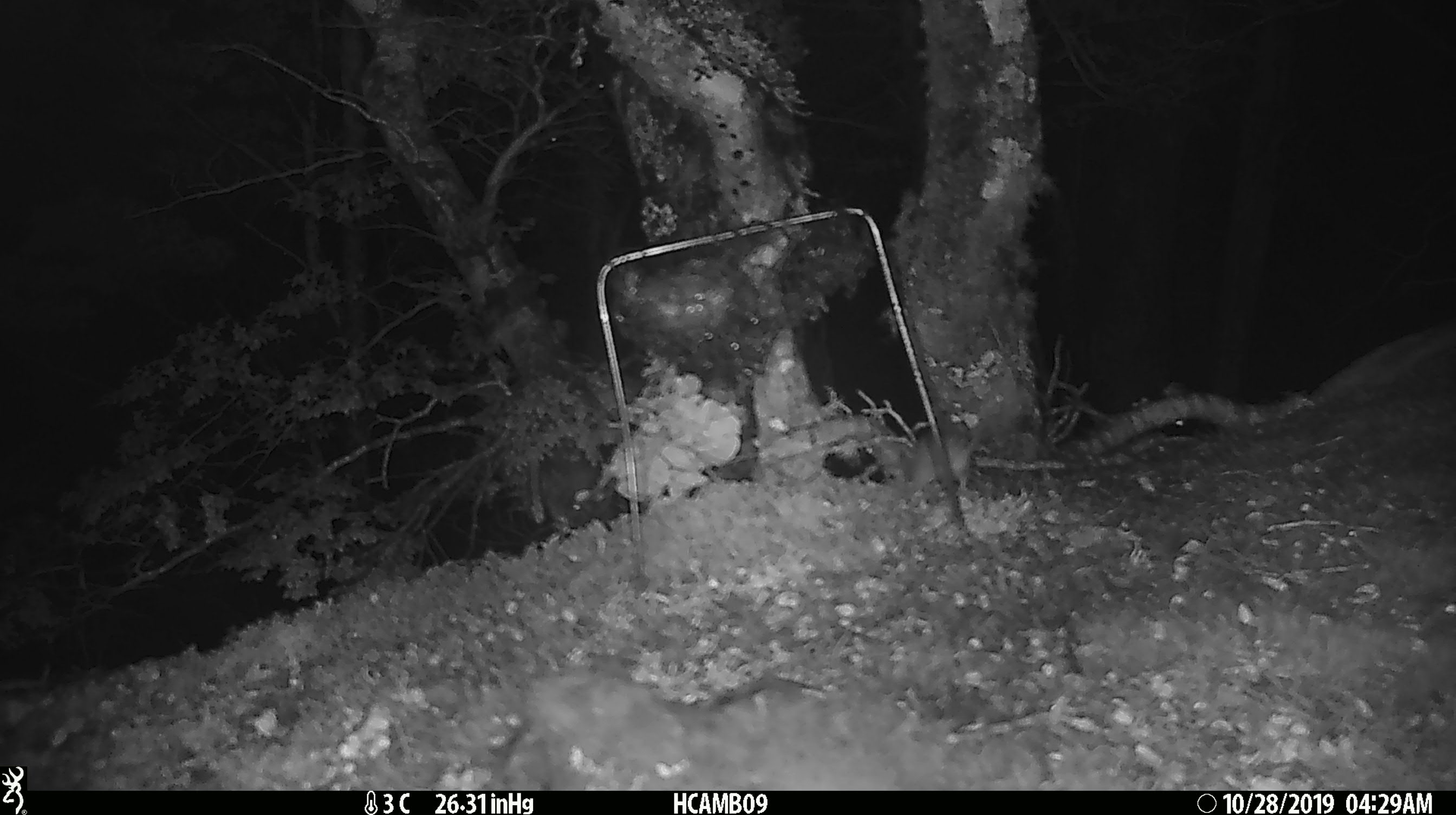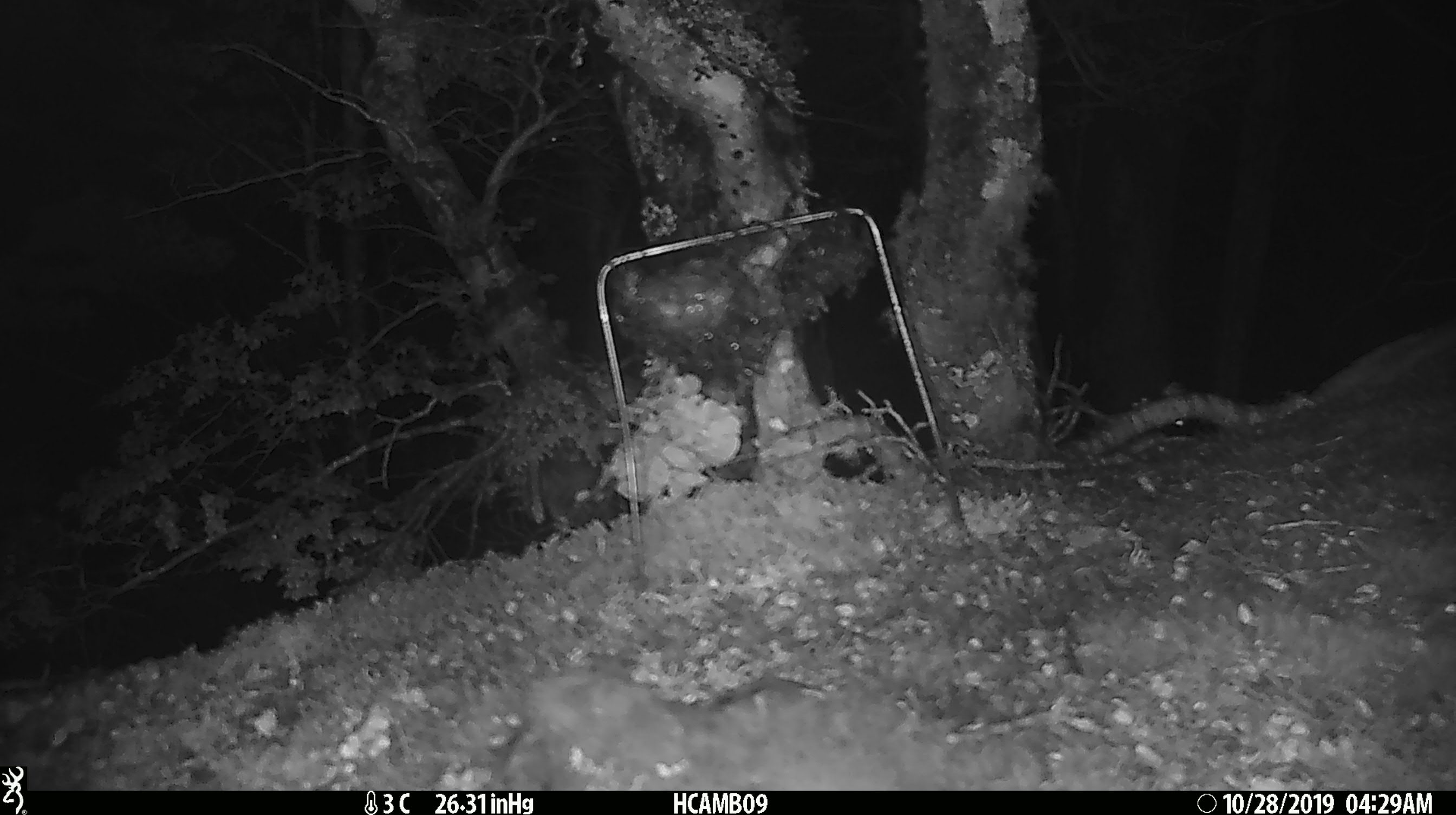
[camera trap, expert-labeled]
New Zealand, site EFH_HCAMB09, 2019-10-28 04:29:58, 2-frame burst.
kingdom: Animalia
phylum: Chordata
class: Mammalia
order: Rodentia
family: Muridae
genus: Mus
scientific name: Mus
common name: mouse